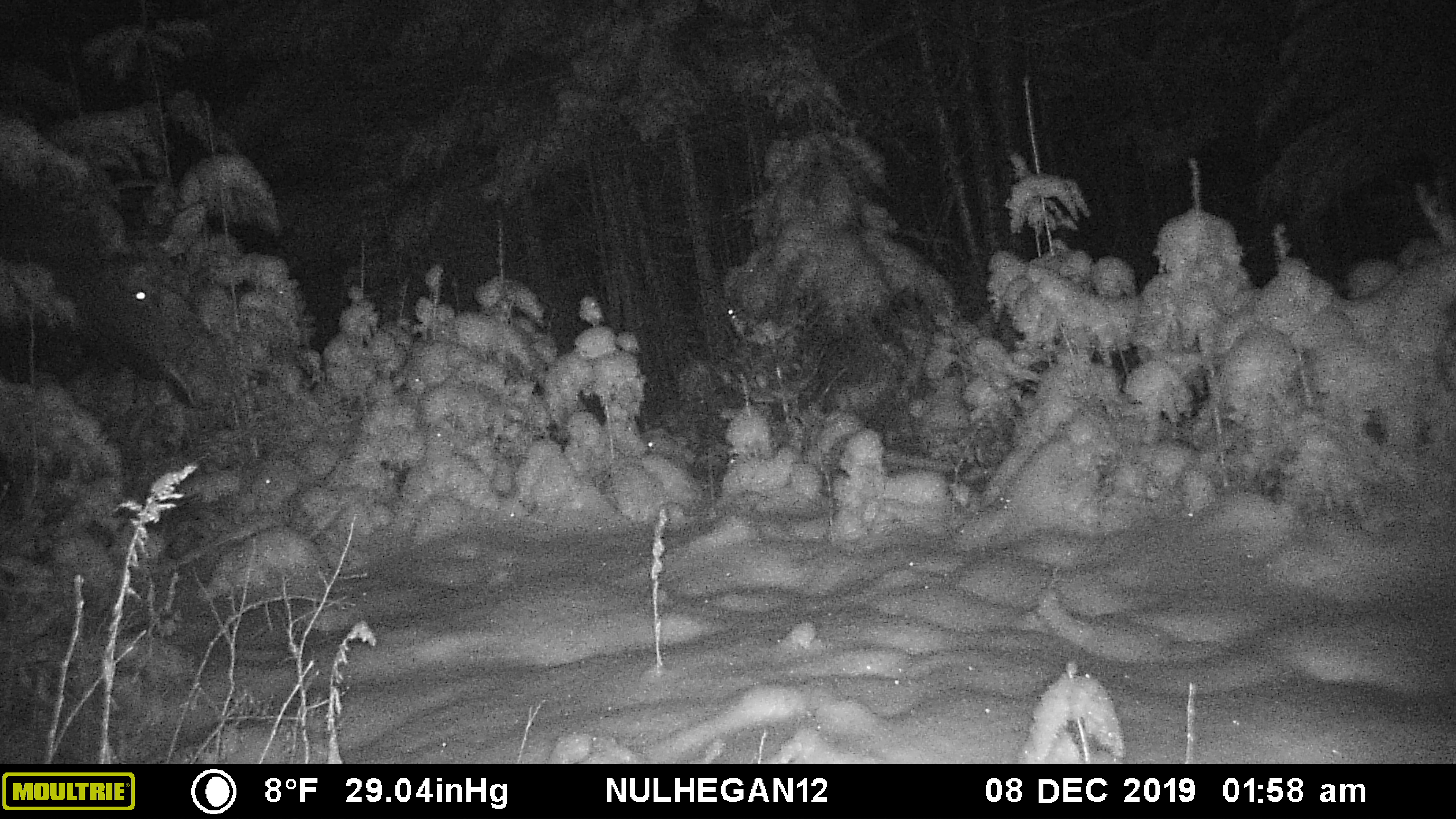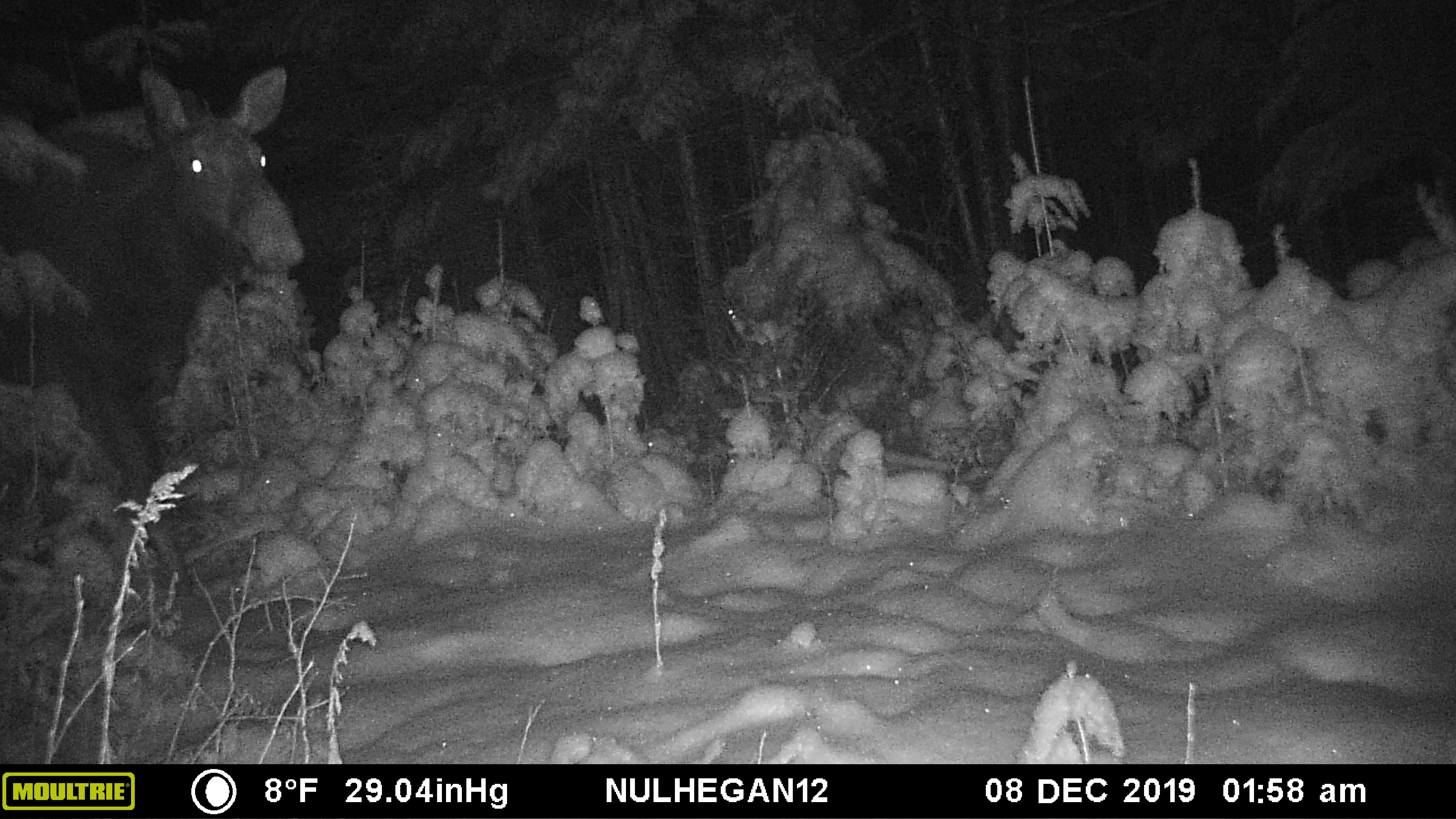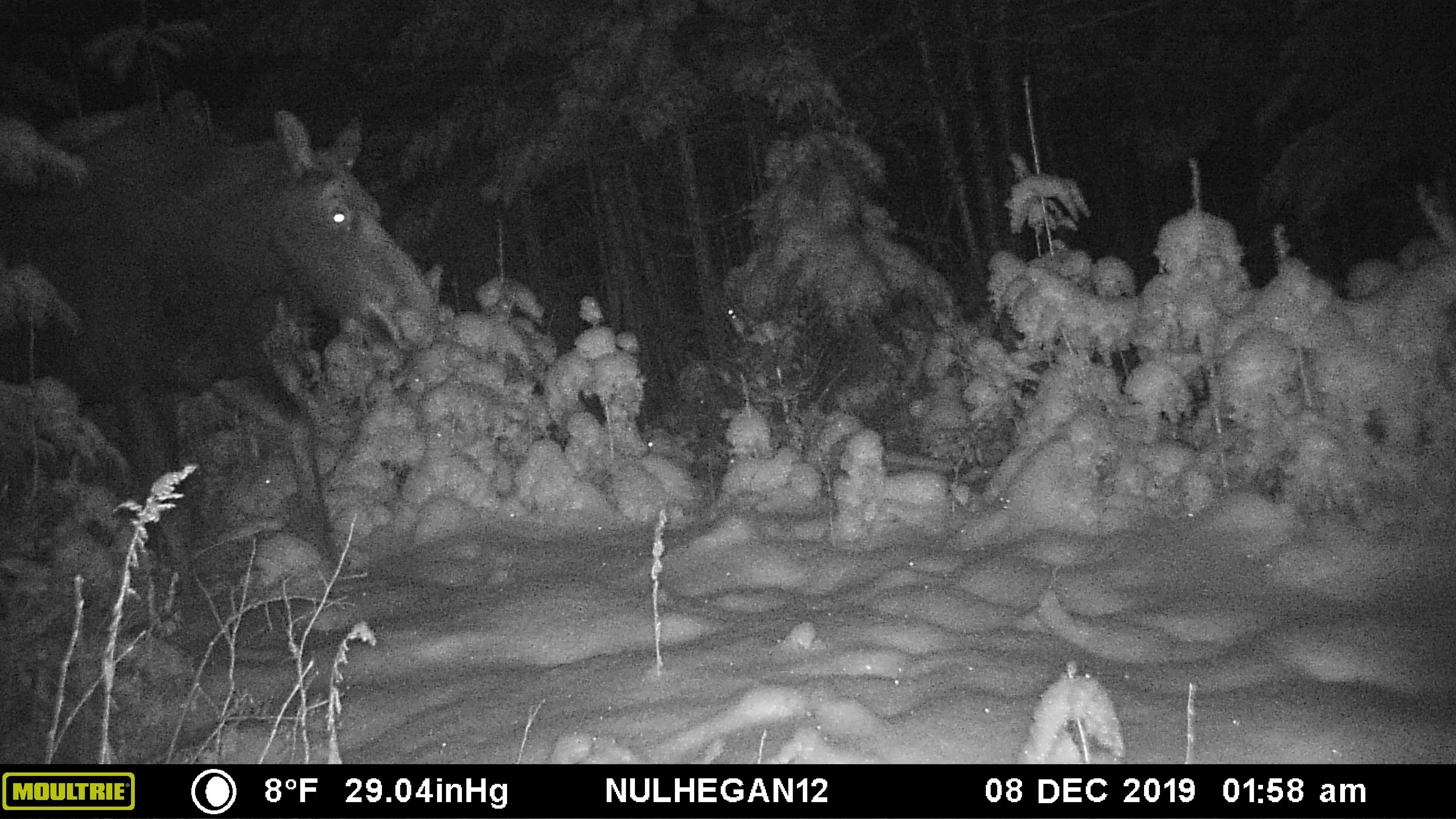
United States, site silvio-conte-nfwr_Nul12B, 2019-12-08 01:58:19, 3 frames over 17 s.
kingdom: Animalia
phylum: Chordata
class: Mammalia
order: Artiodactyla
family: Cervidae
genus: Alces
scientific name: Alces alces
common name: moose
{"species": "moose (Alces alces)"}